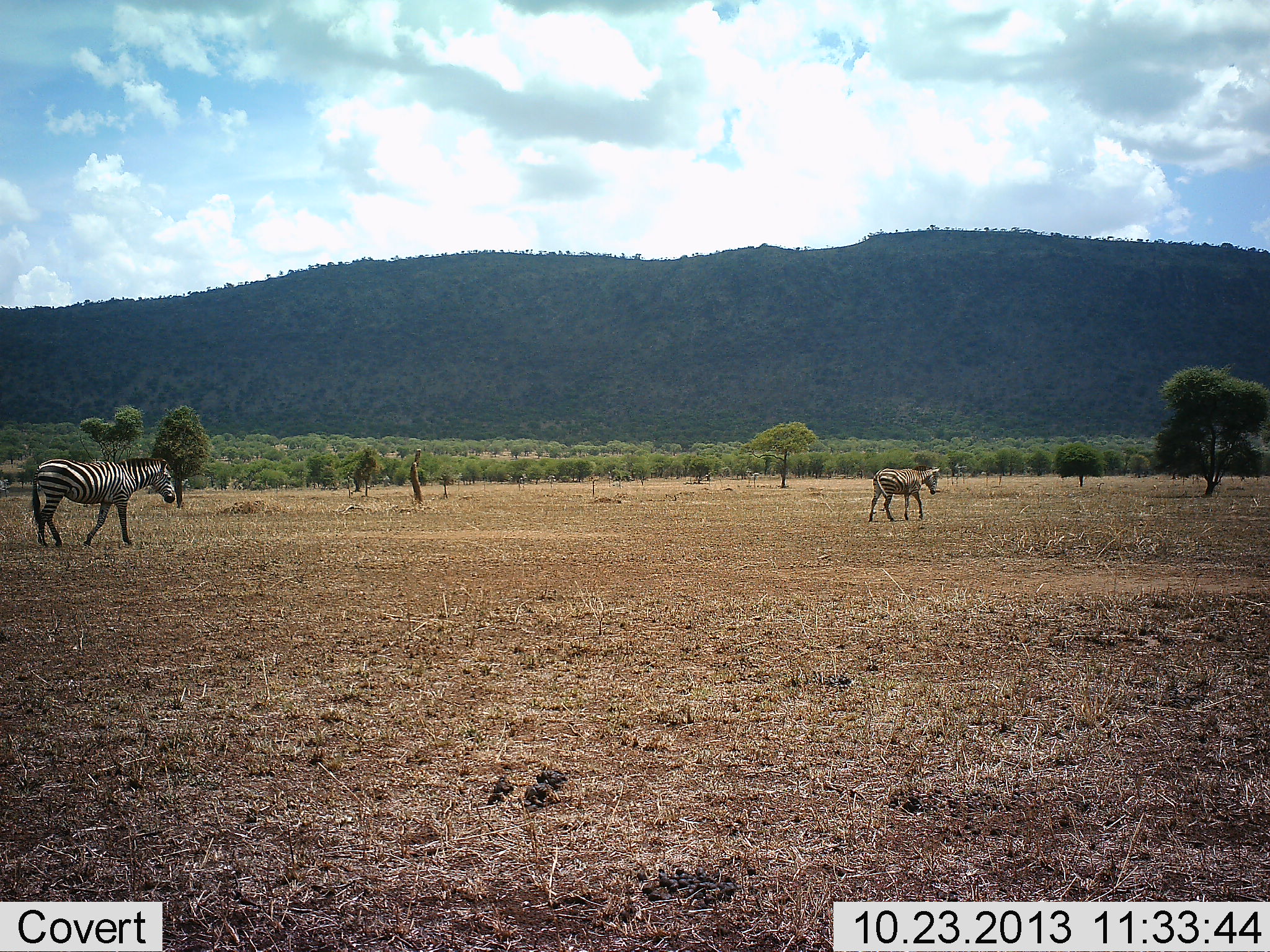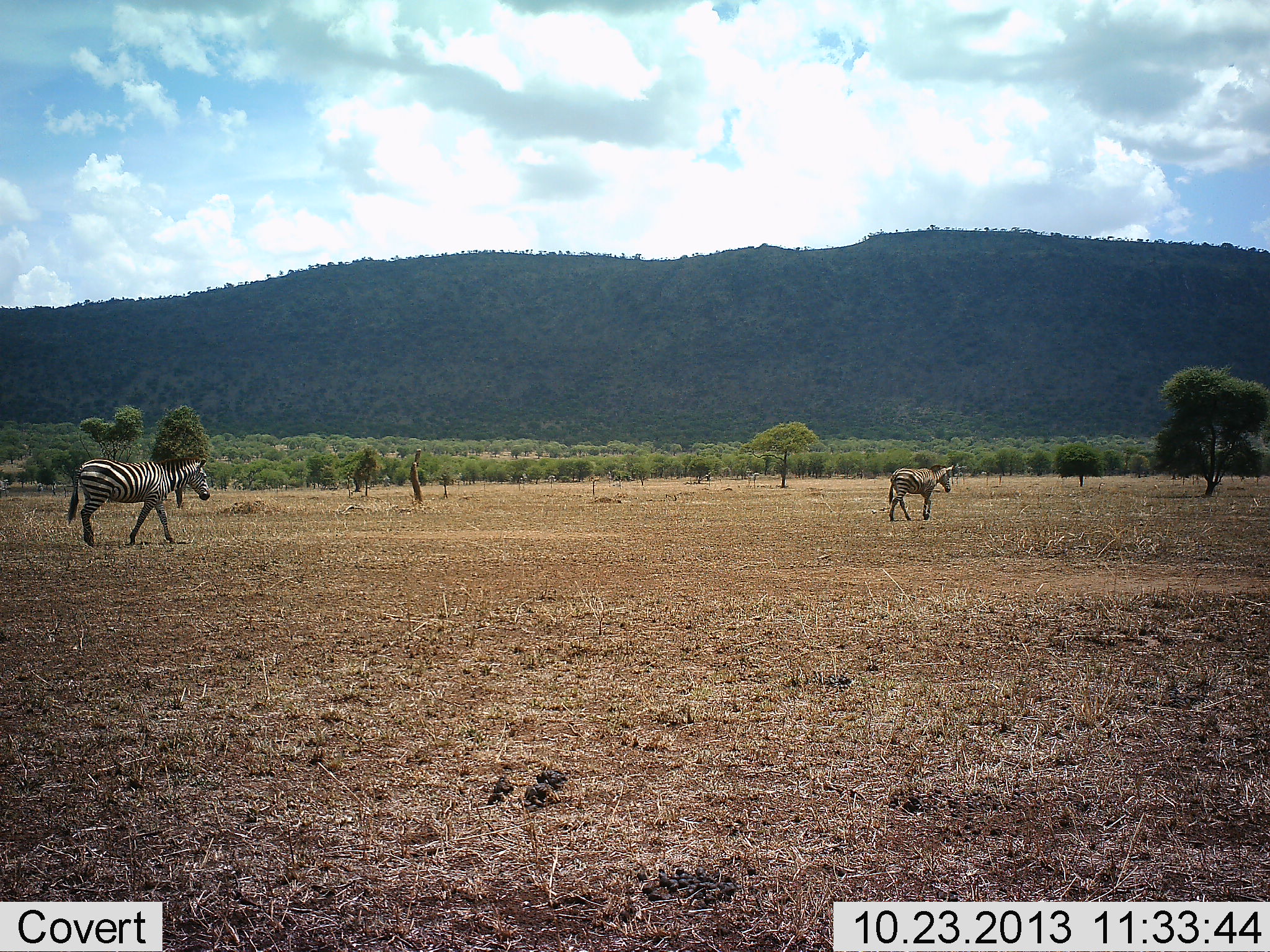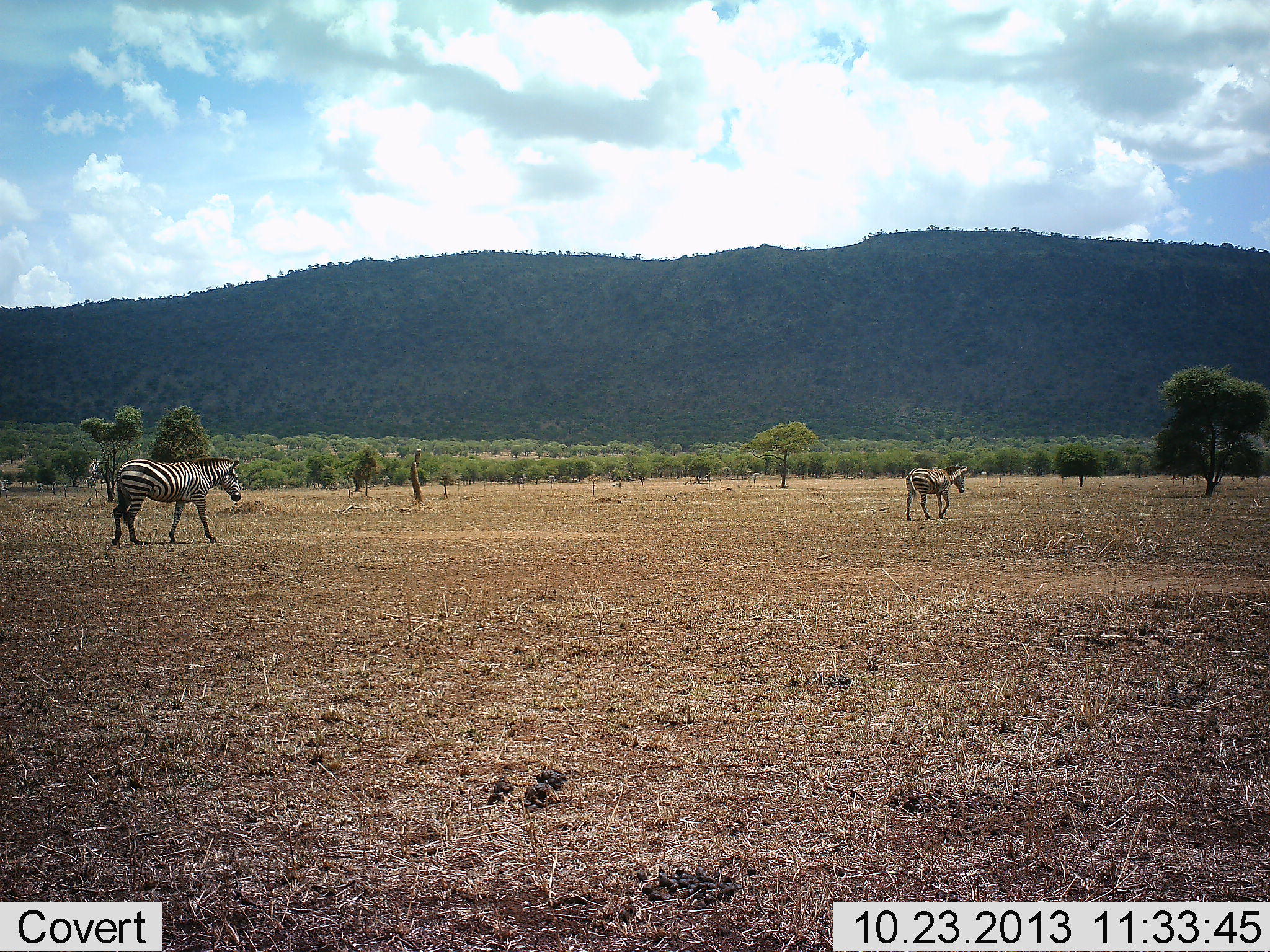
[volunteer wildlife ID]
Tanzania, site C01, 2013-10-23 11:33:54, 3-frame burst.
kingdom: Animalia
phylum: Chordata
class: Mammalia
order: Perissodactyla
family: Equidae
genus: Equus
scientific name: Equus quagga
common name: plains zebra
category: zebra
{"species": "zebra (plains zebra) (Equus quagga)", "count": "2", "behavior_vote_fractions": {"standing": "6%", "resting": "0%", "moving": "97%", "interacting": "0%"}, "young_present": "8%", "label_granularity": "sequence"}